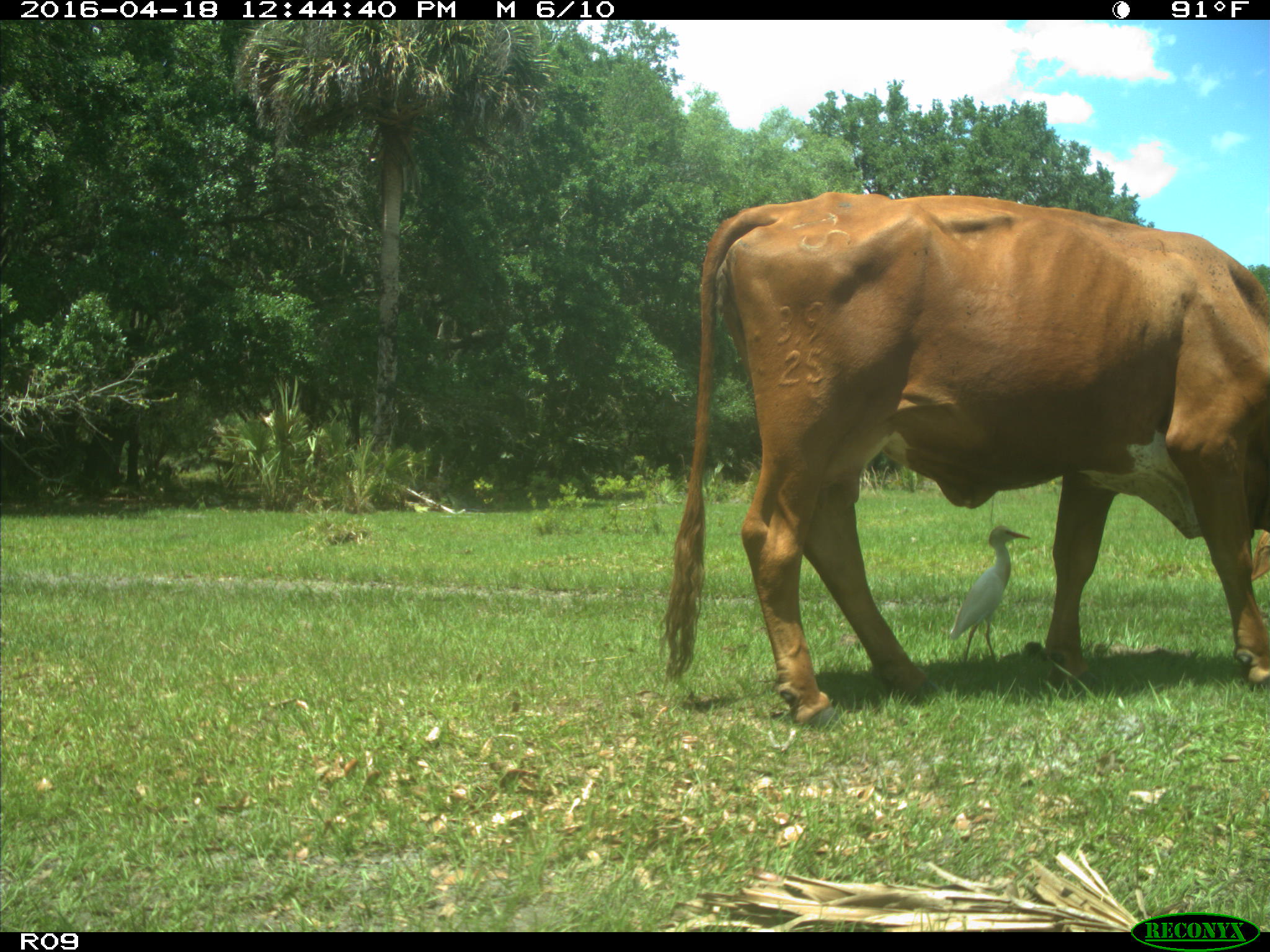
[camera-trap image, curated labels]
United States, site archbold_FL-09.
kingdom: Animalia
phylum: Chordata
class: Mammalia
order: Artiodactyla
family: Bovidae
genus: Bos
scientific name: Bos taurus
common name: domestic cow